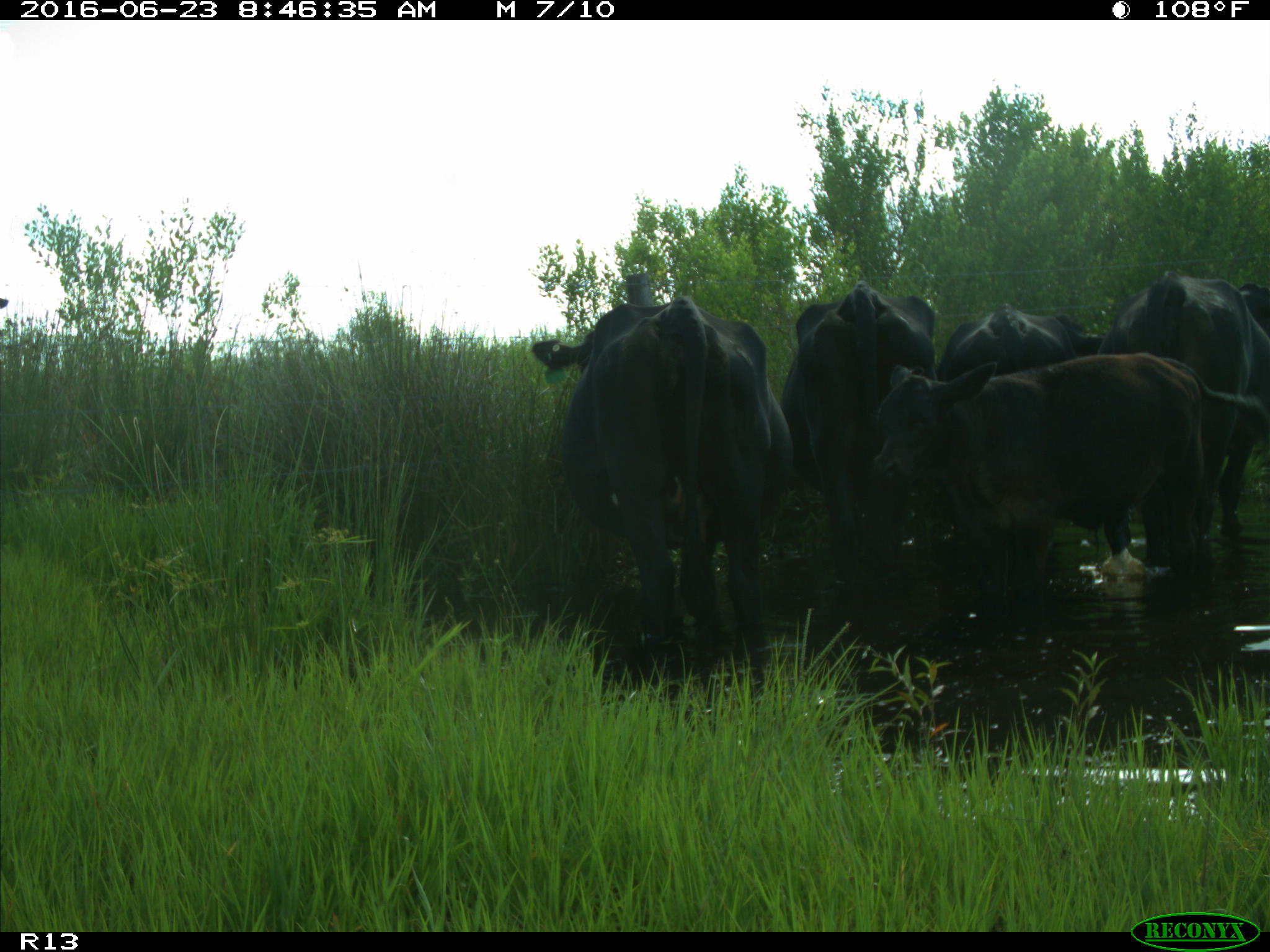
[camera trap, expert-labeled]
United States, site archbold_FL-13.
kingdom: Animalia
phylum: Chordata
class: Mammalia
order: Artiodactyla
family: Bovidae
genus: Bos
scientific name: Bos taurus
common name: domestic cow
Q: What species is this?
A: Bos taurus (domestic cow).